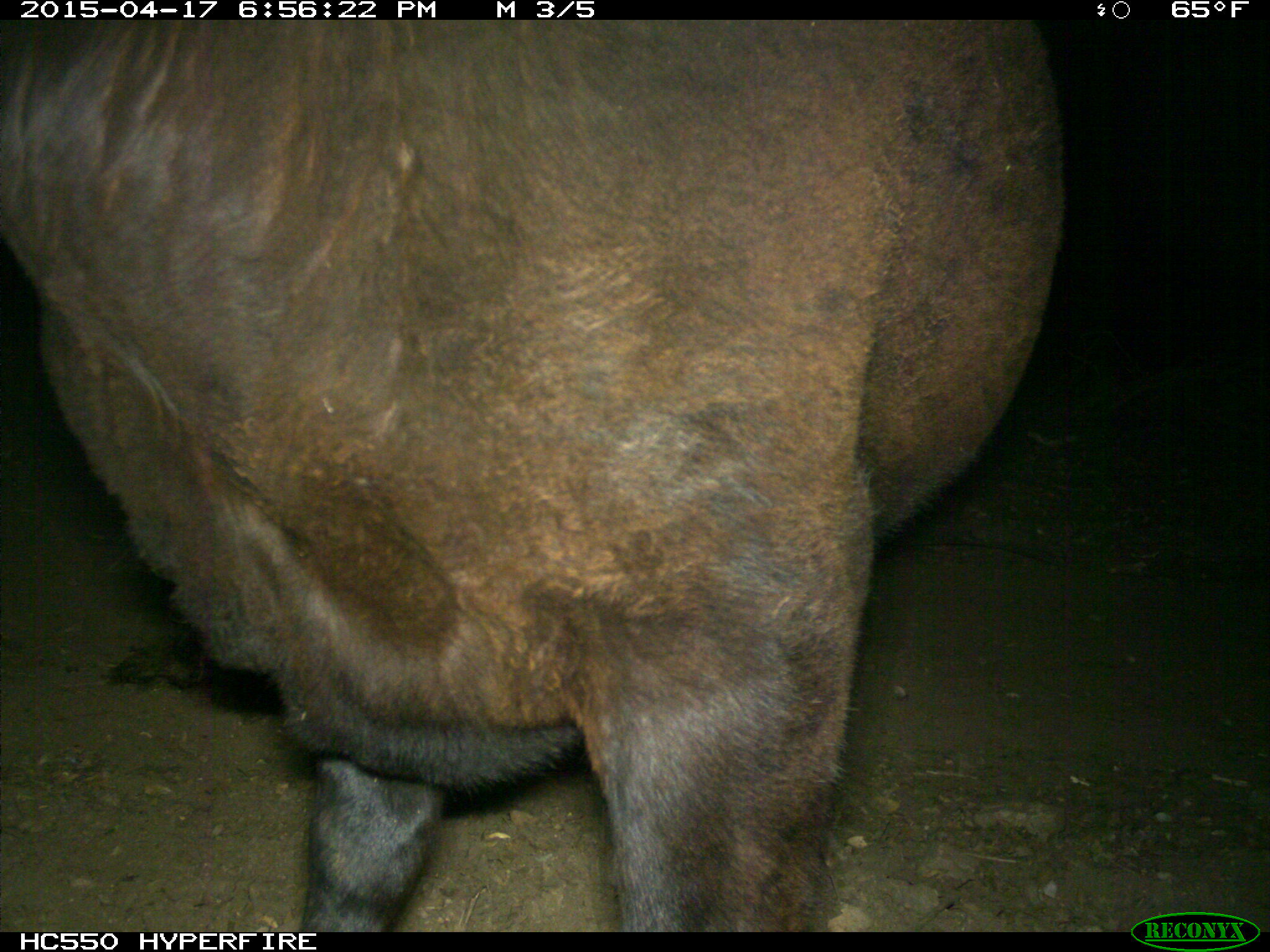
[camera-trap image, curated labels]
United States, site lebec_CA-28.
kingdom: Animalia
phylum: Chordata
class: Mammalia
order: Artiodactyla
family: Bovidae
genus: Bos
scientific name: Bos taurus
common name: domestic cow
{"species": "Bos taurus (domestic cow)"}